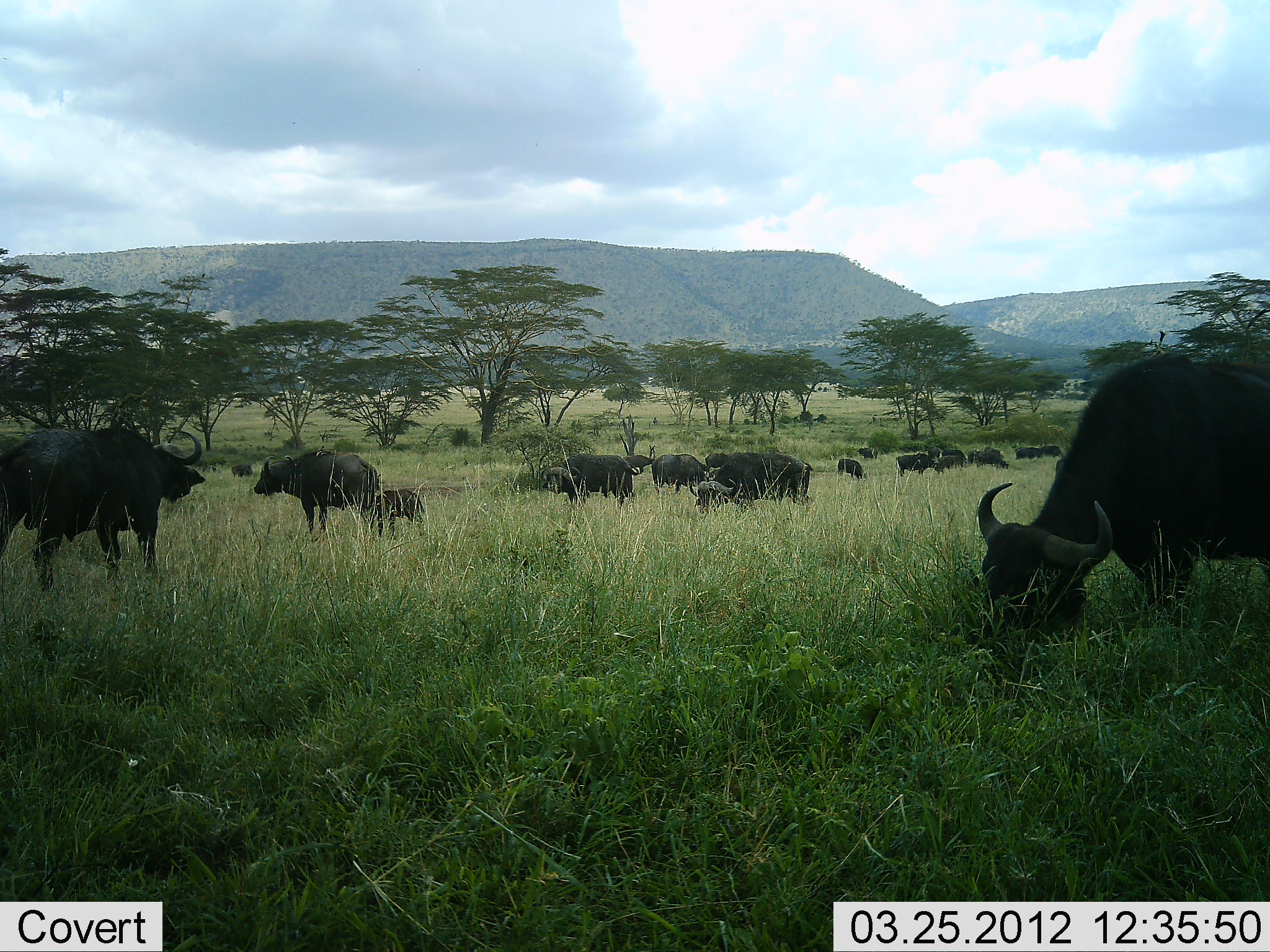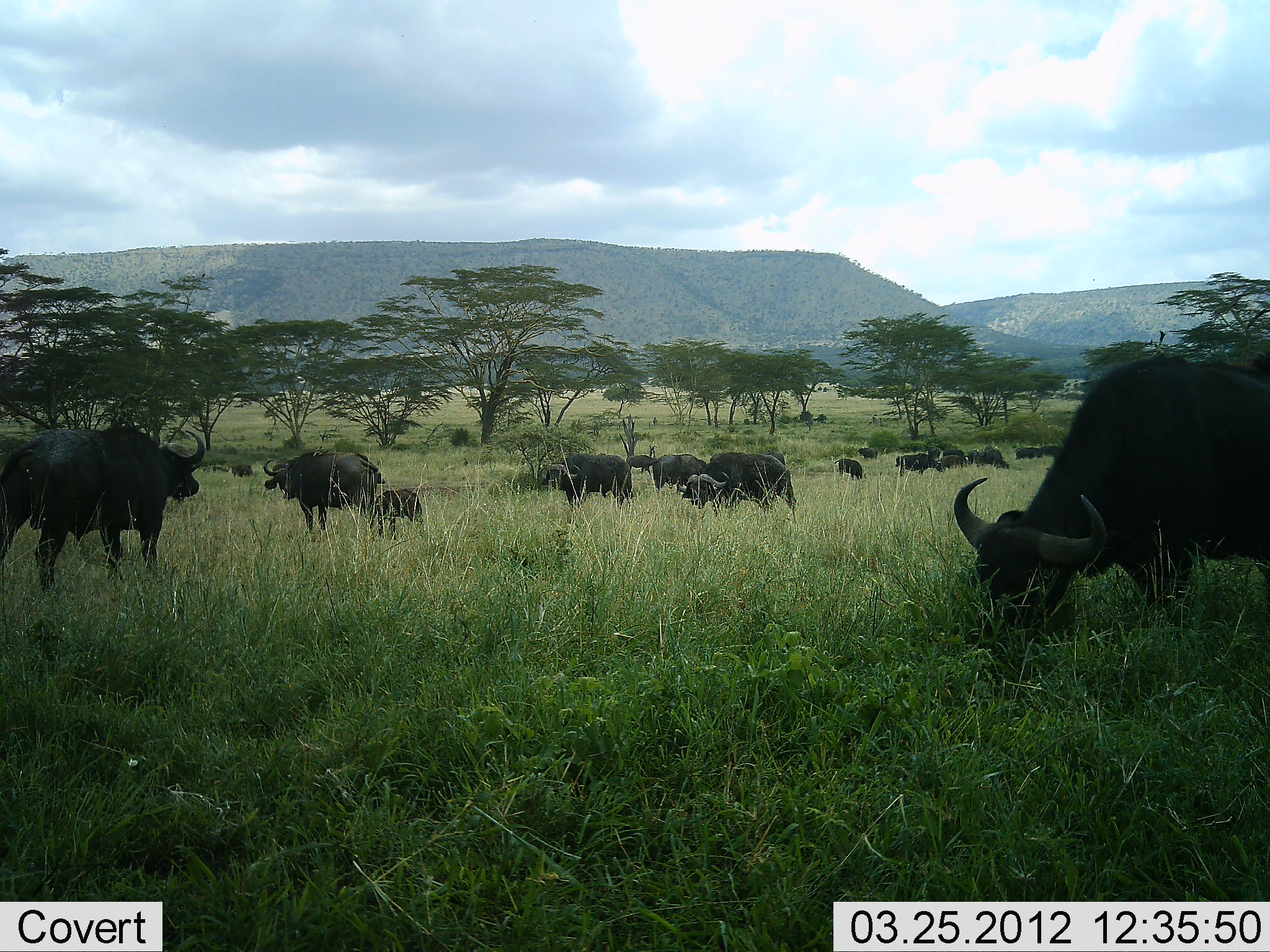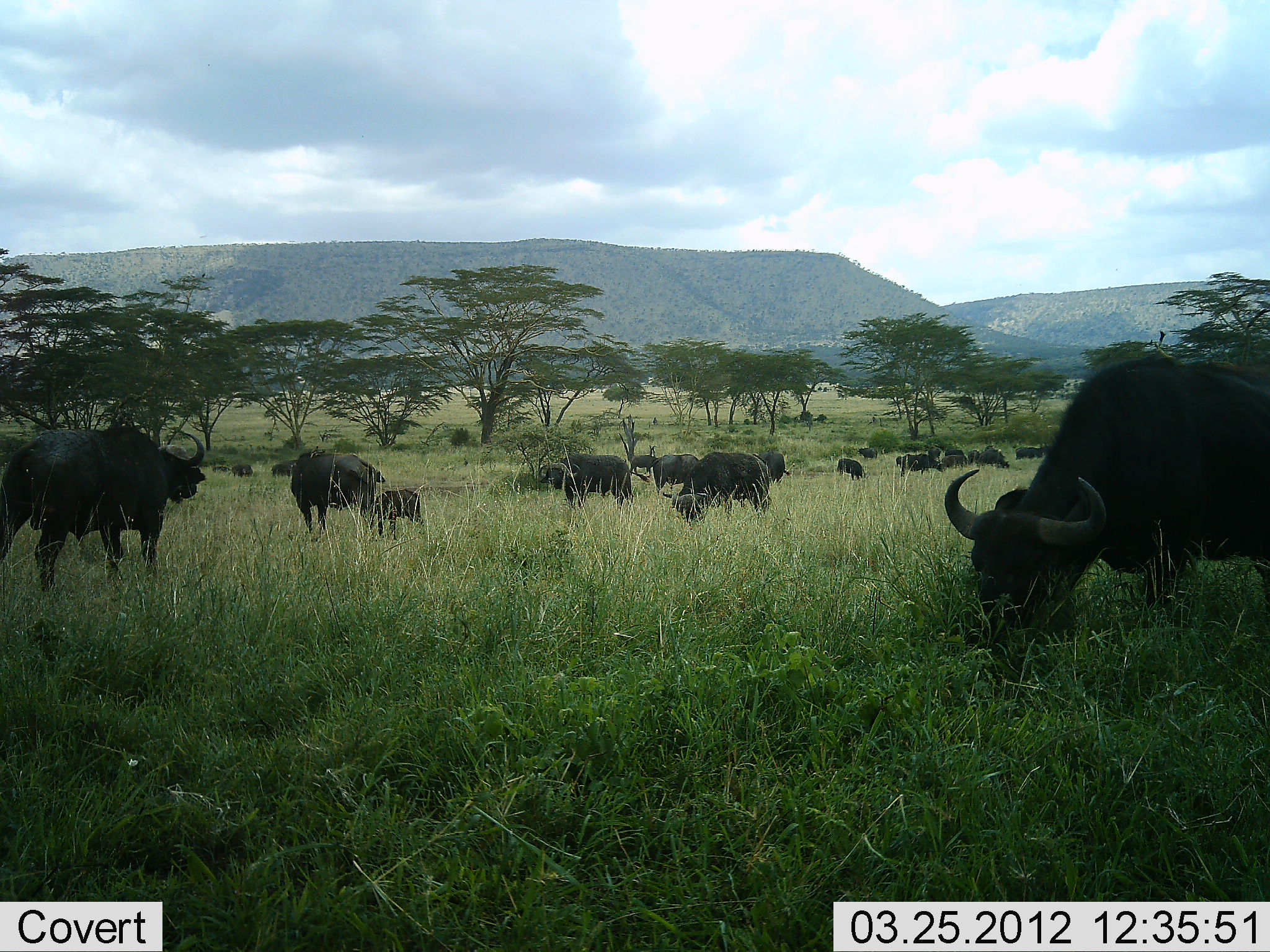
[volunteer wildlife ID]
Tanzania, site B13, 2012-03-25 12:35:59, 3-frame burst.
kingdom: Animalia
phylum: Chordata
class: Mammalia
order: Artiodactyla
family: Bovidae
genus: Syncerus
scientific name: Syncerus caffer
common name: cape buffalo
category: buffalo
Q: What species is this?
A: Buffalo (cape buffalo) (Syncerus caffer).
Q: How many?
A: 11-50.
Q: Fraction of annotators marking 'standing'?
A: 73%.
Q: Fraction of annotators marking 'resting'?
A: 13%.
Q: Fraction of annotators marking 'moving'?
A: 20%.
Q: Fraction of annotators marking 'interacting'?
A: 0%.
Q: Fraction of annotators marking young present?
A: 67%.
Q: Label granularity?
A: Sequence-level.